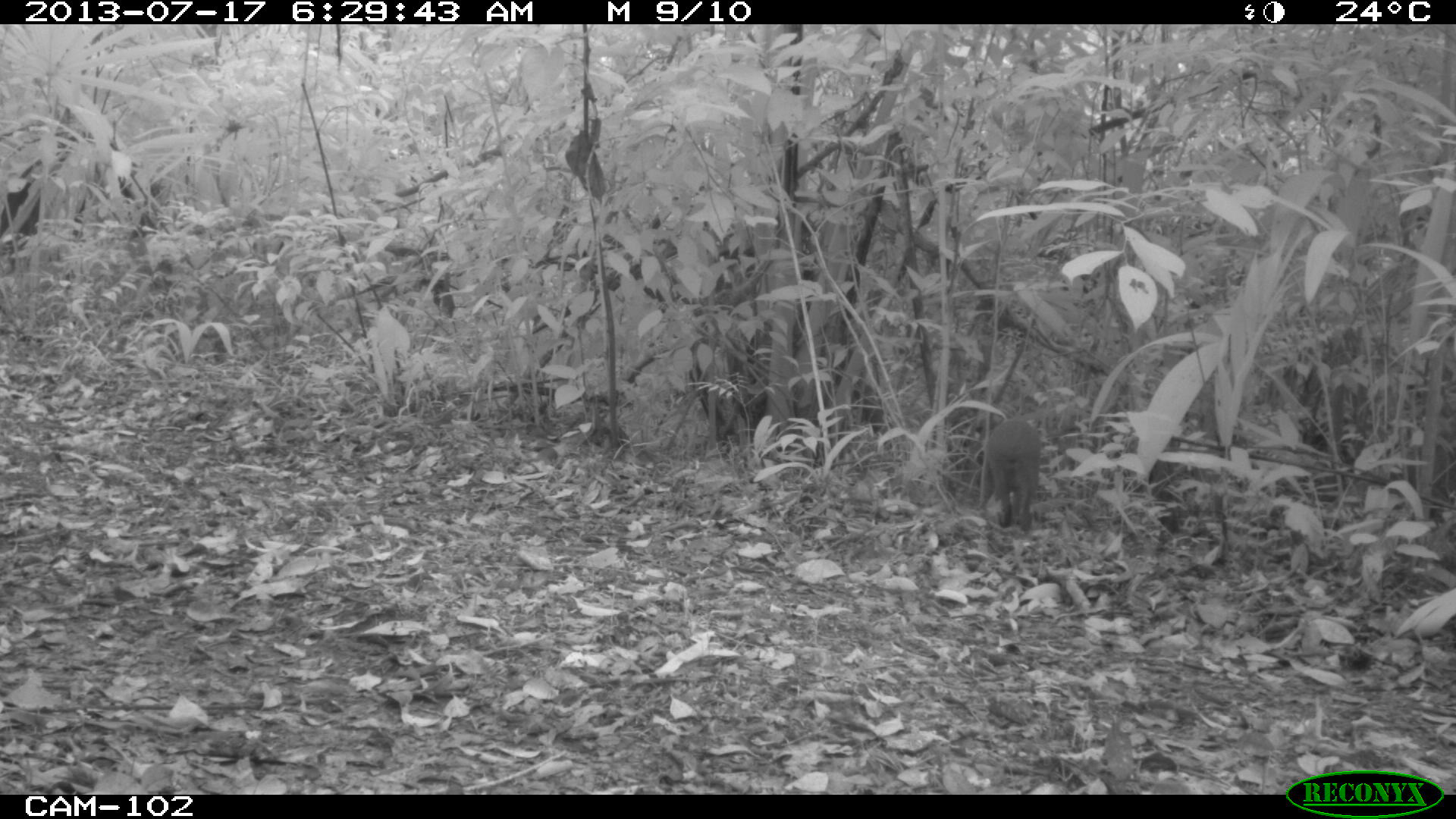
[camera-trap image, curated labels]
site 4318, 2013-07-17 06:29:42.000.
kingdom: Animalia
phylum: Chordata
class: Mammalia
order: Rodentia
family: Dasyproctidae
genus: Dasyprocta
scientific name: Dasyprocta punctata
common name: central american agouti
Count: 1.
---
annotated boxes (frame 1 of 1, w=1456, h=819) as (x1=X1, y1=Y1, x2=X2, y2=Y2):
dasyprocta punctata: (x1=976, y1=418, x2=1040, y2=530)